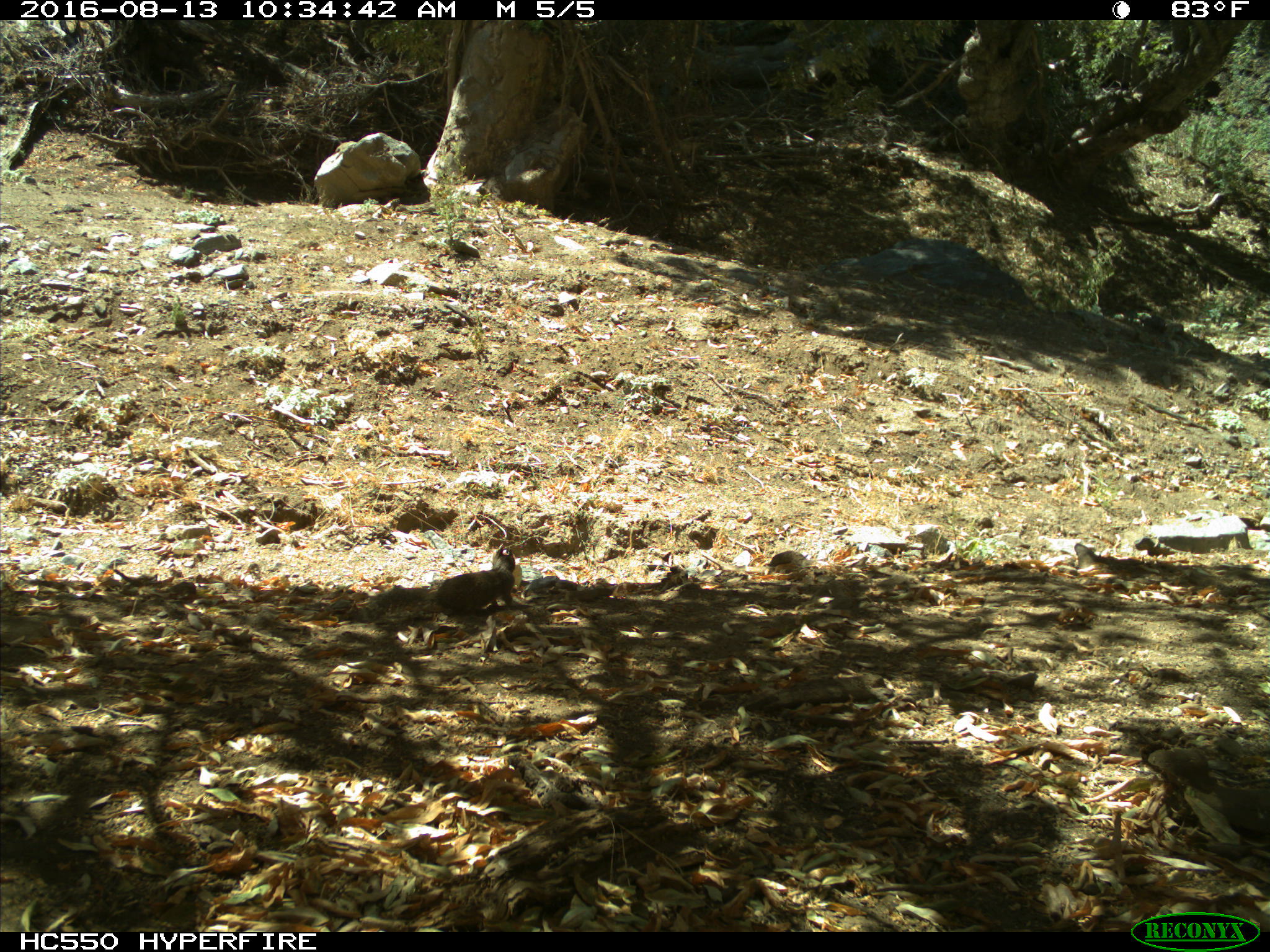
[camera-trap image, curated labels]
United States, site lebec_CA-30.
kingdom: Animalia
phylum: Chordata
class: Mammalia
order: Rodentia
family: Sciuridae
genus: Otospermophilus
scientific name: Otospermophilus beecheyi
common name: california ground squirrel